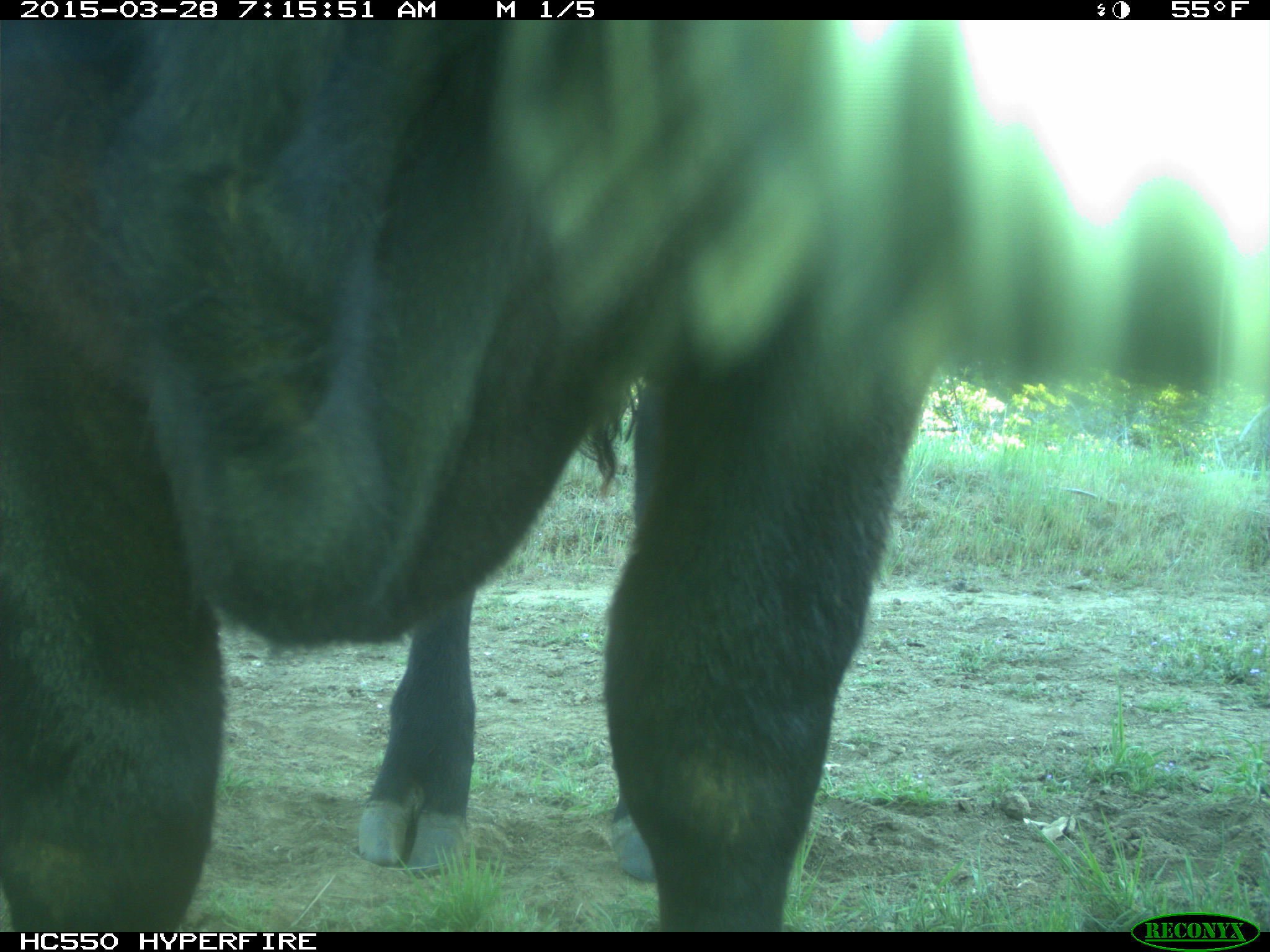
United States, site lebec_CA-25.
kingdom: Animalia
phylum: Chordata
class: Mammalia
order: Artiodactyla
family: Bovidae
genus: Bos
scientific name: Bos taurus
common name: domestic cow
Bos taurus (domestic cow).